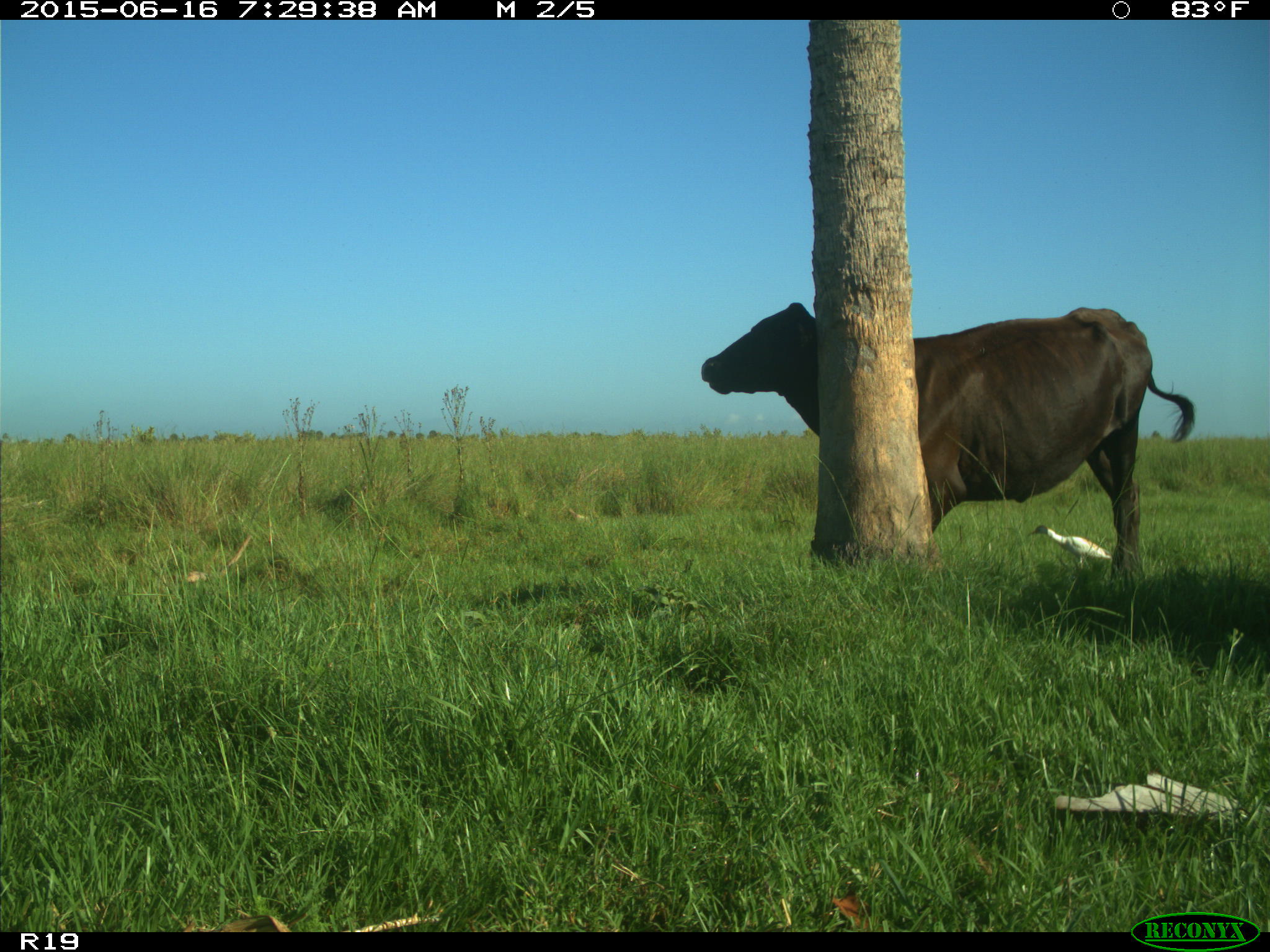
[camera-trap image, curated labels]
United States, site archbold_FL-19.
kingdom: Animalia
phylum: Chordata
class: Mammalia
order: Artiodactyla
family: Bovidae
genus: Bos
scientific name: Bos taurus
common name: domestic cow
Bos taurus (domestic cow).